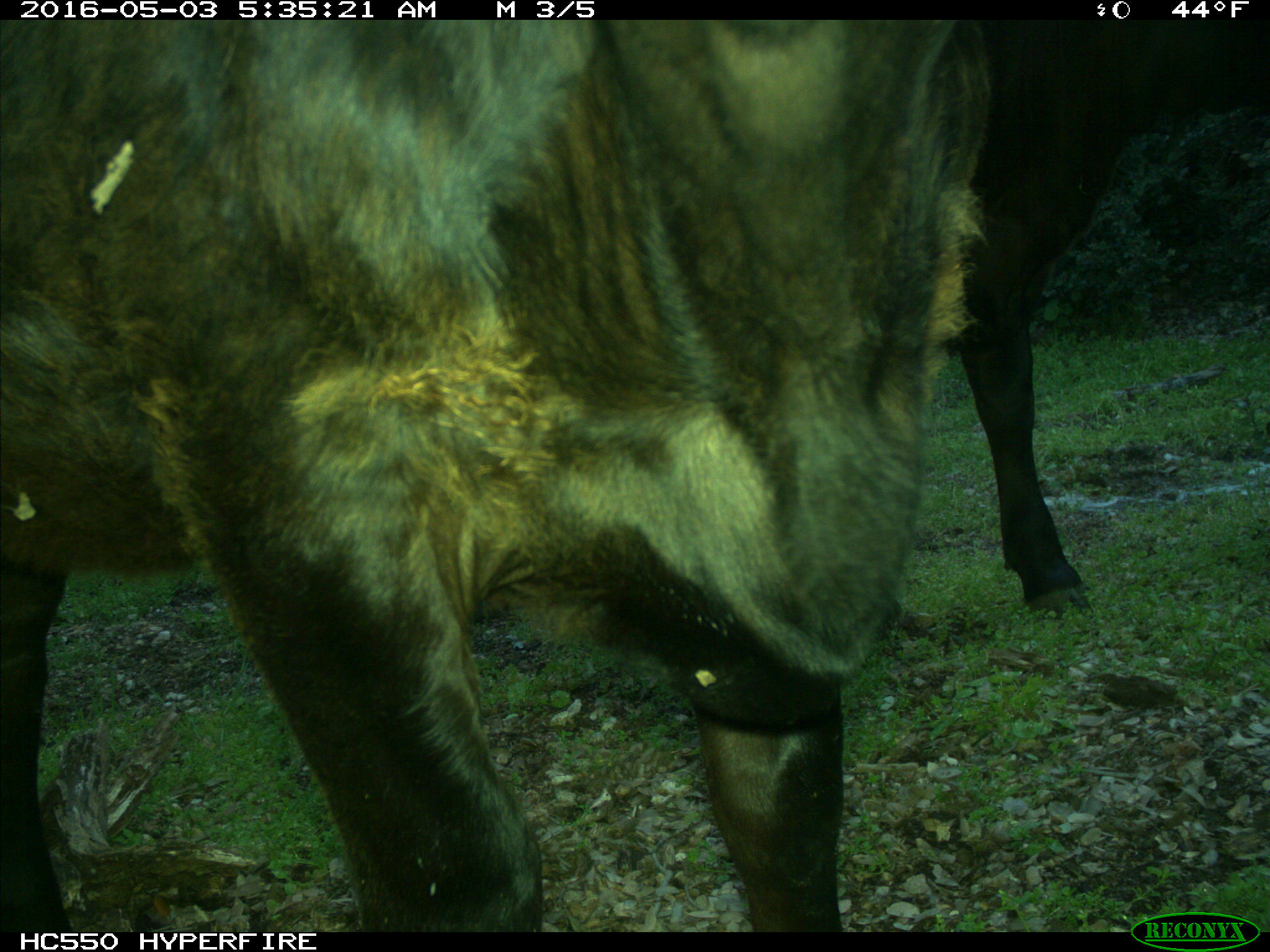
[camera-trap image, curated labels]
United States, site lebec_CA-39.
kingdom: Animalia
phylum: Chordata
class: Mammalia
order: Artiodactyla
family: Bovidae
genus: Bos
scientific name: Bos taurus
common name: domestic cow